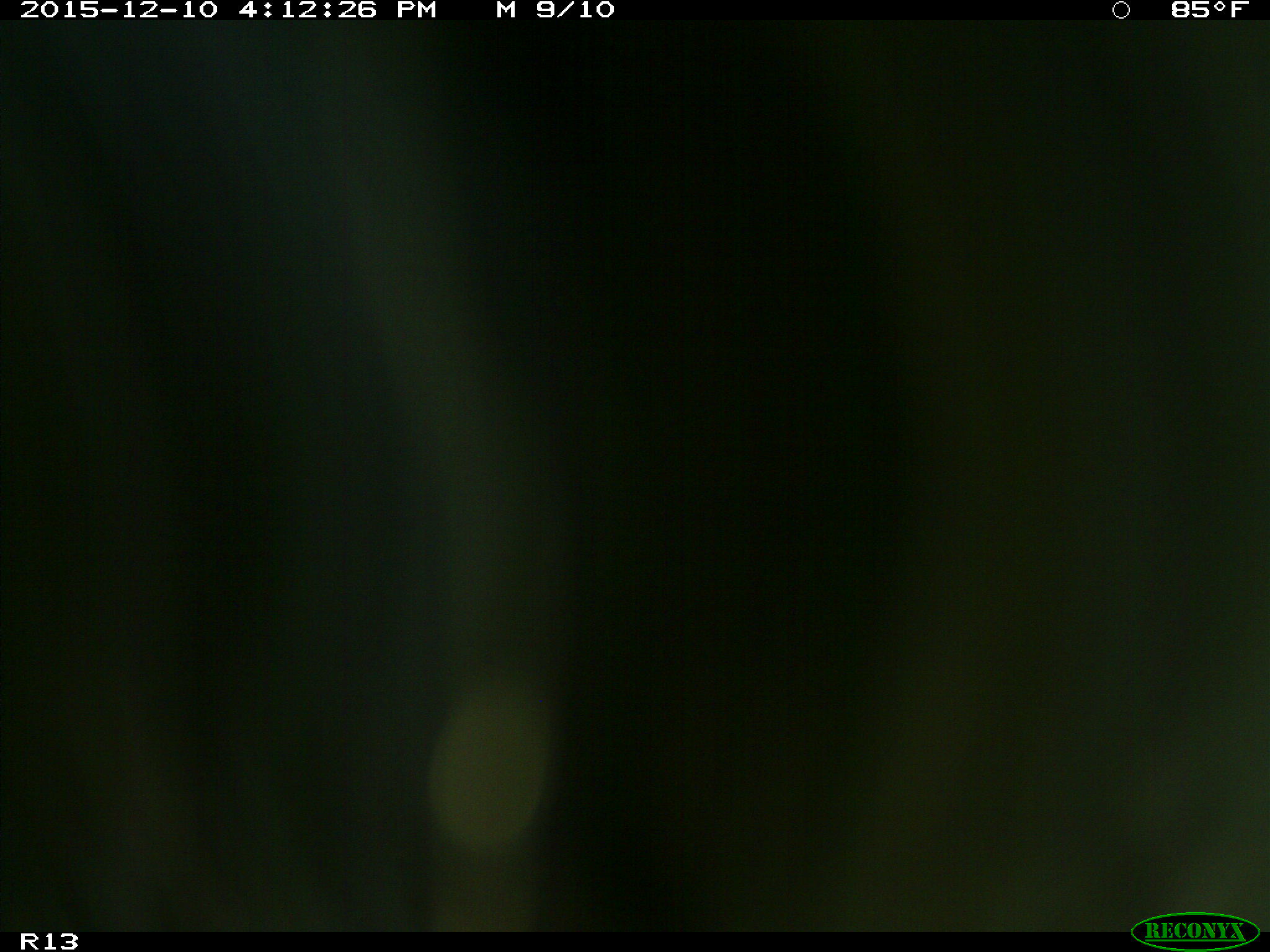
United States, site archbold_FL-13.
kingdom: Animalia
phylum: Chordata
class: Mammalia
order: Artiodactyla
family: Bovidae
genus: Bos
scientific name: Bos taurus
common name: domestic cow